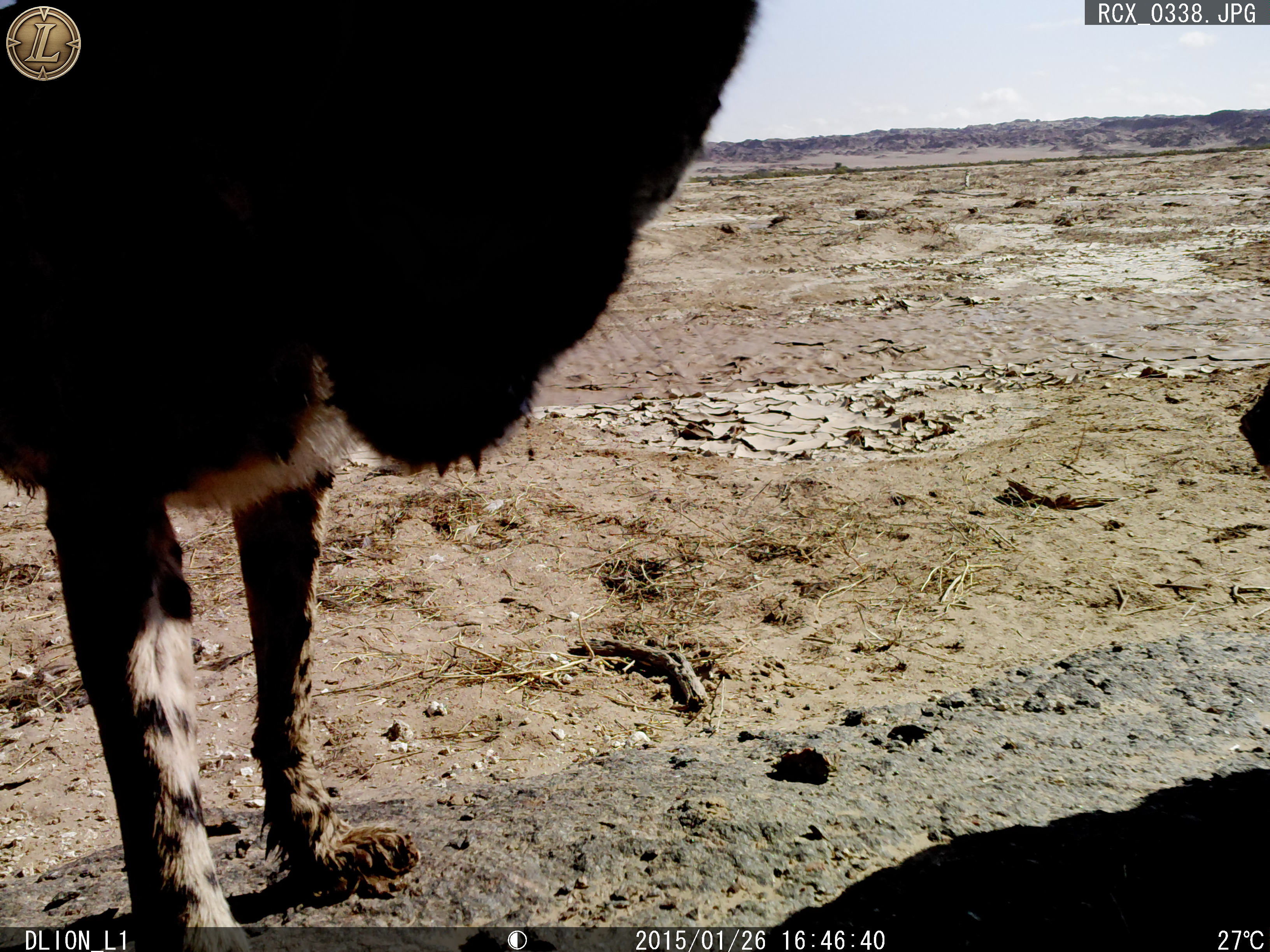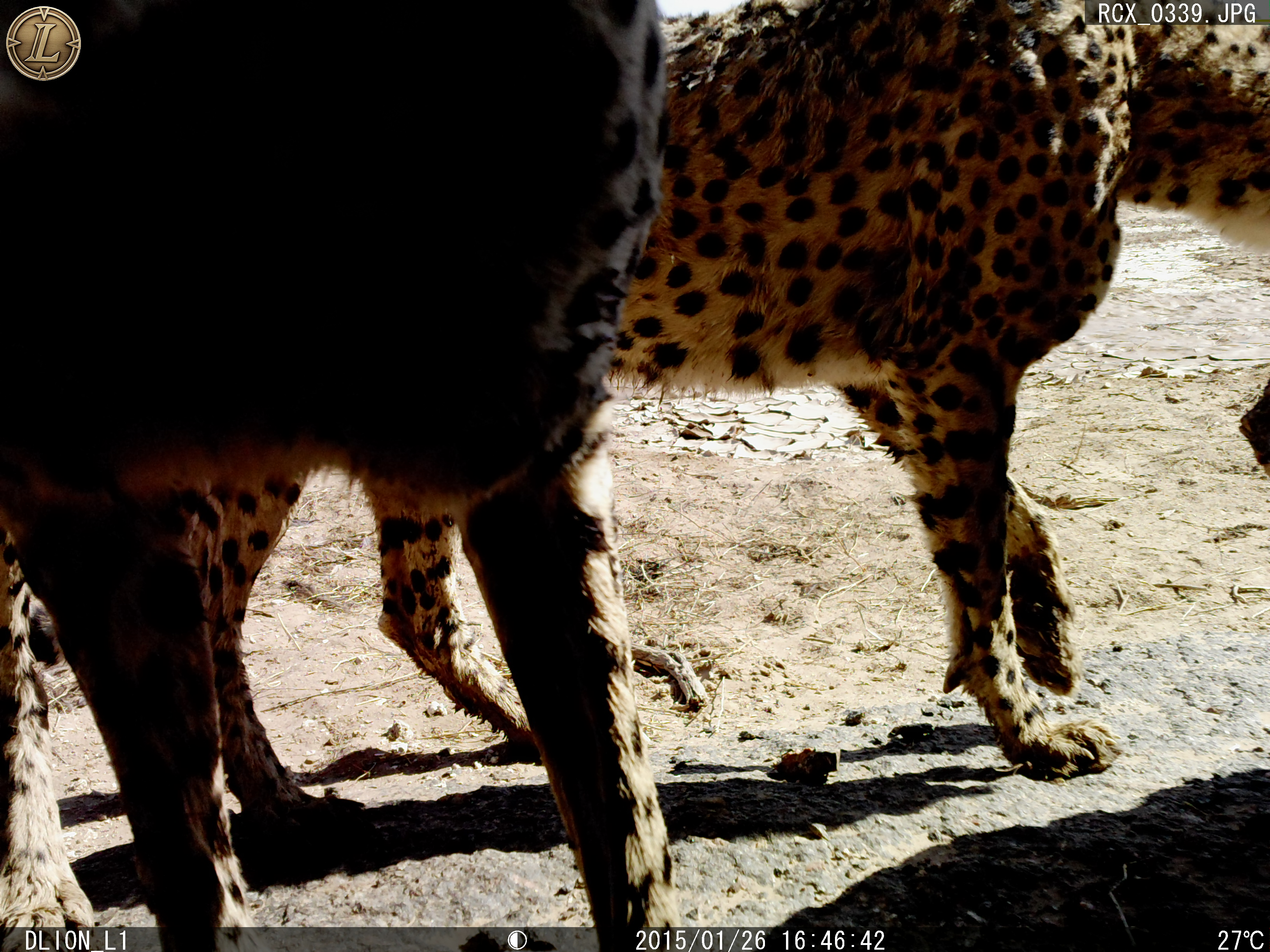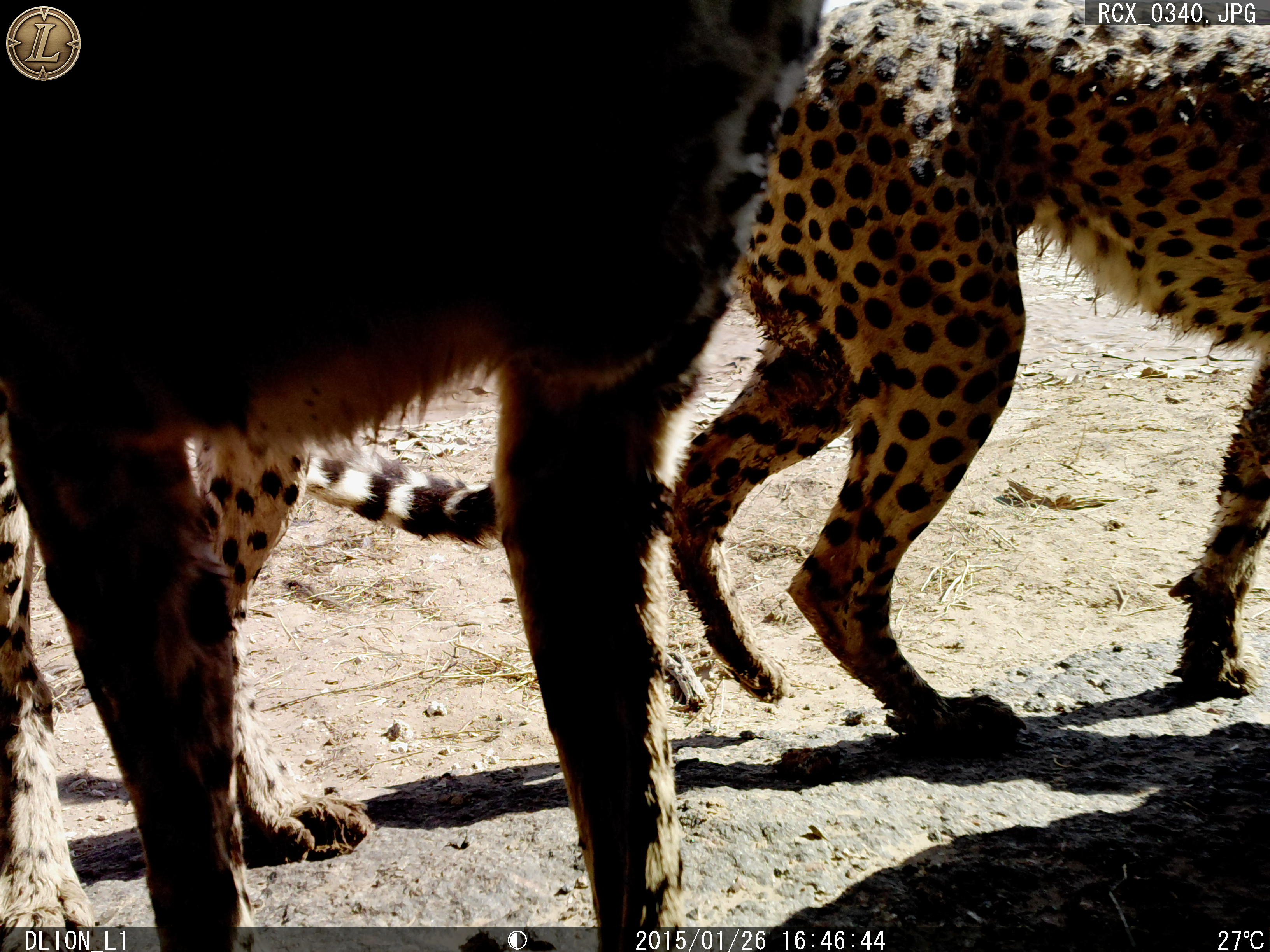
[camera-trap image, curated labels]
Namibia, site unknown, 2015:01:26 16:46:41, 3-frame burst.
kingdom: Animalia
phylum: Chordata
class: Mammalia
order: Carnivora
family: Felidae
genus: Acinonyx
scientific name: Acinonyx jubatus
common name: cheetah